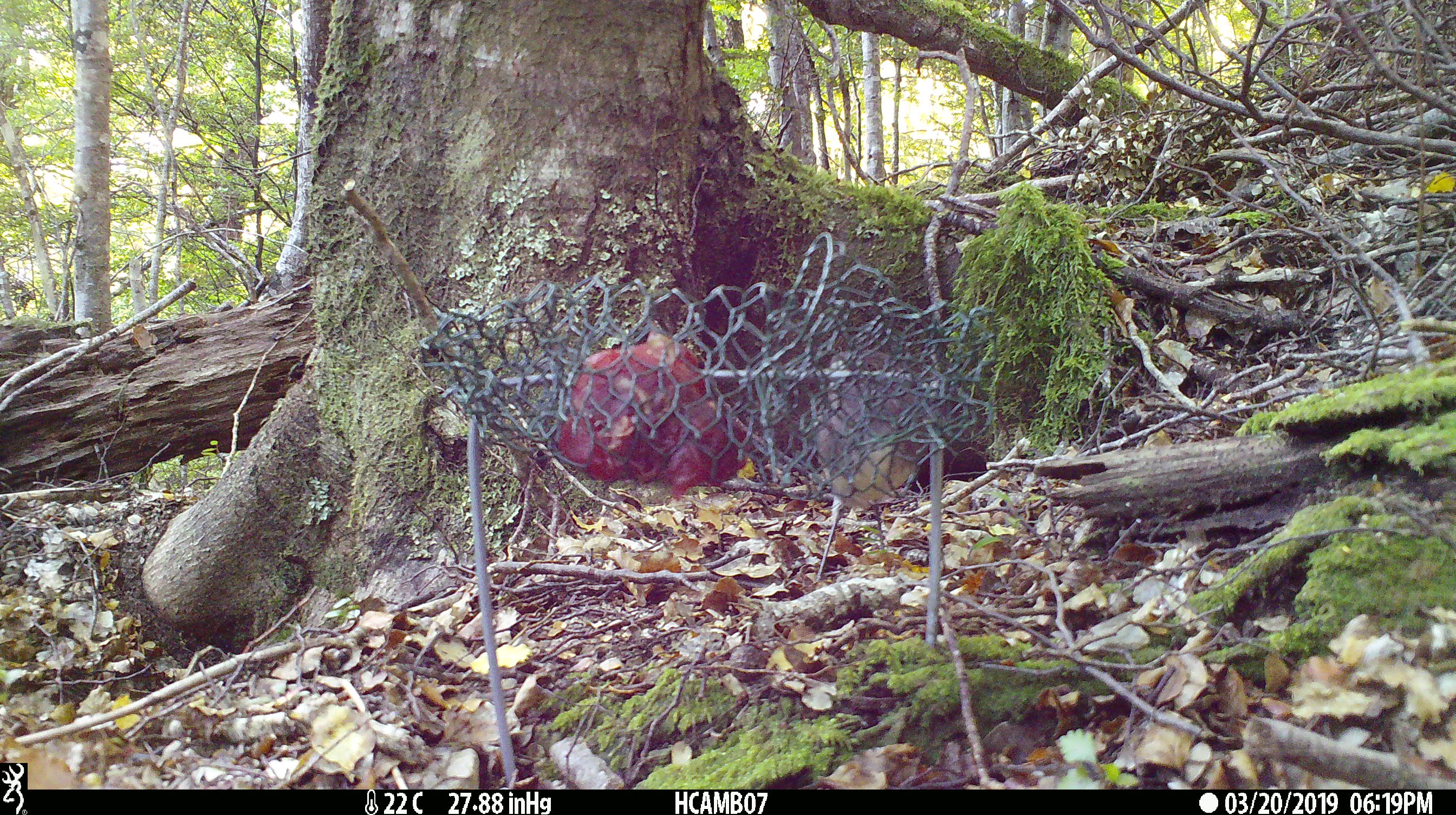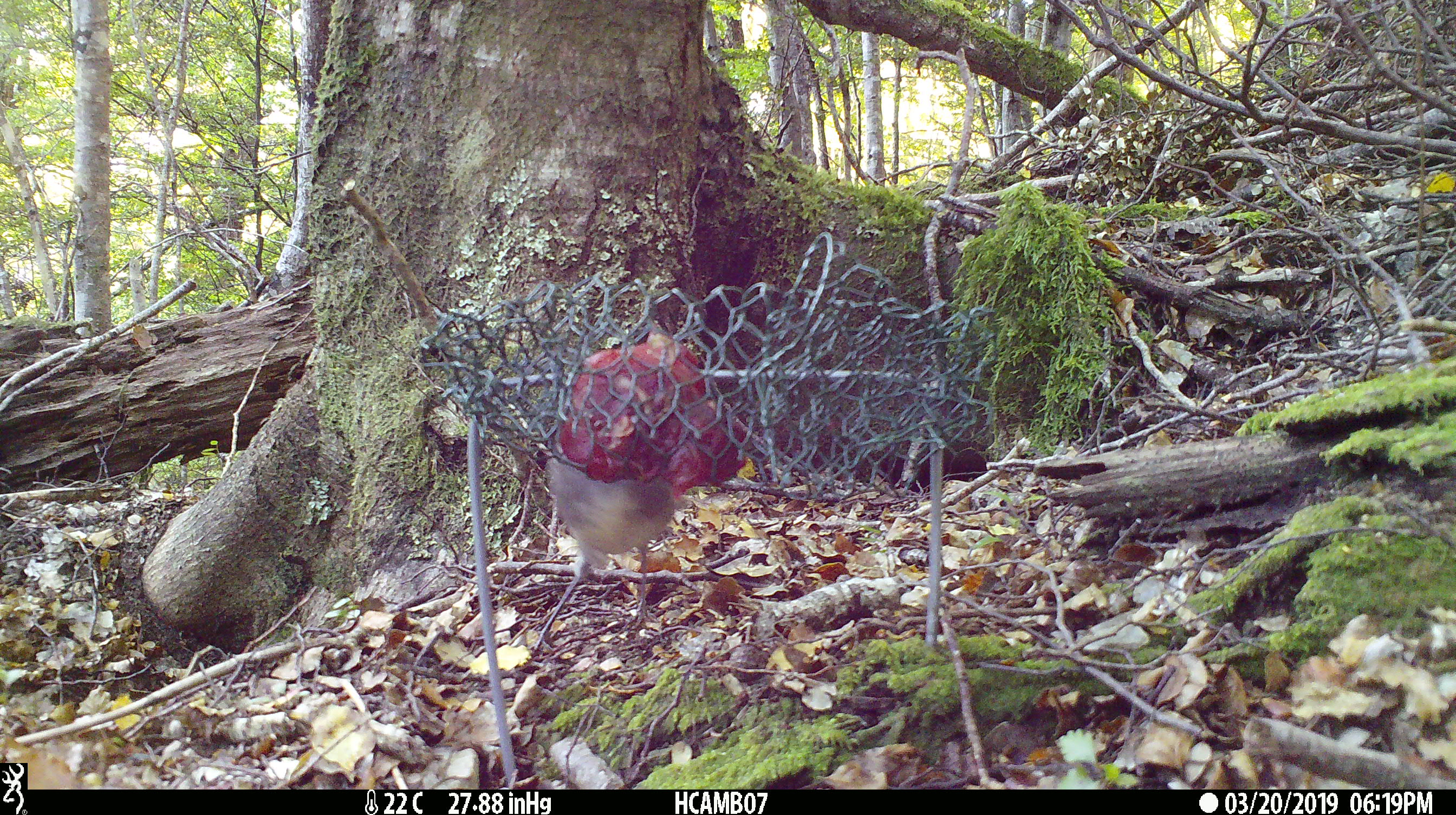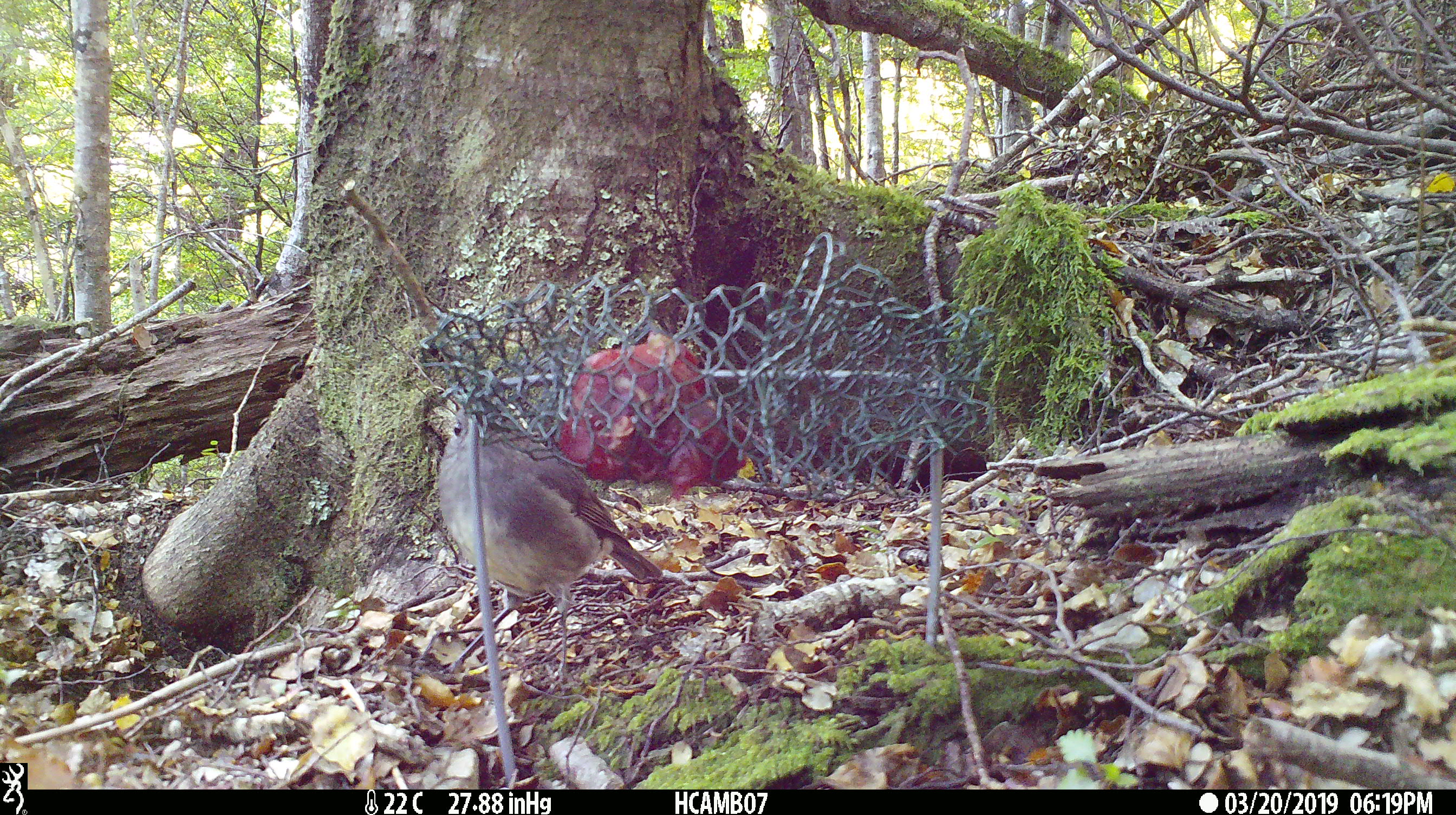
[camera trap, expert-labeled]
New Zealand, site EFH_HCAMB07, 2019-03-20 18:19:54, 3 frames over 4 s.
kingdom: Animalia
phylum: Chordata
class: Aves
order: Passeriformes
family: Petroicidae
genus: Petroica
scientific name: Petroica australis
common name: new zealand robin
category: robin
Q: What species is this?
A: Robin (new zealand robin) (Petroica australis).